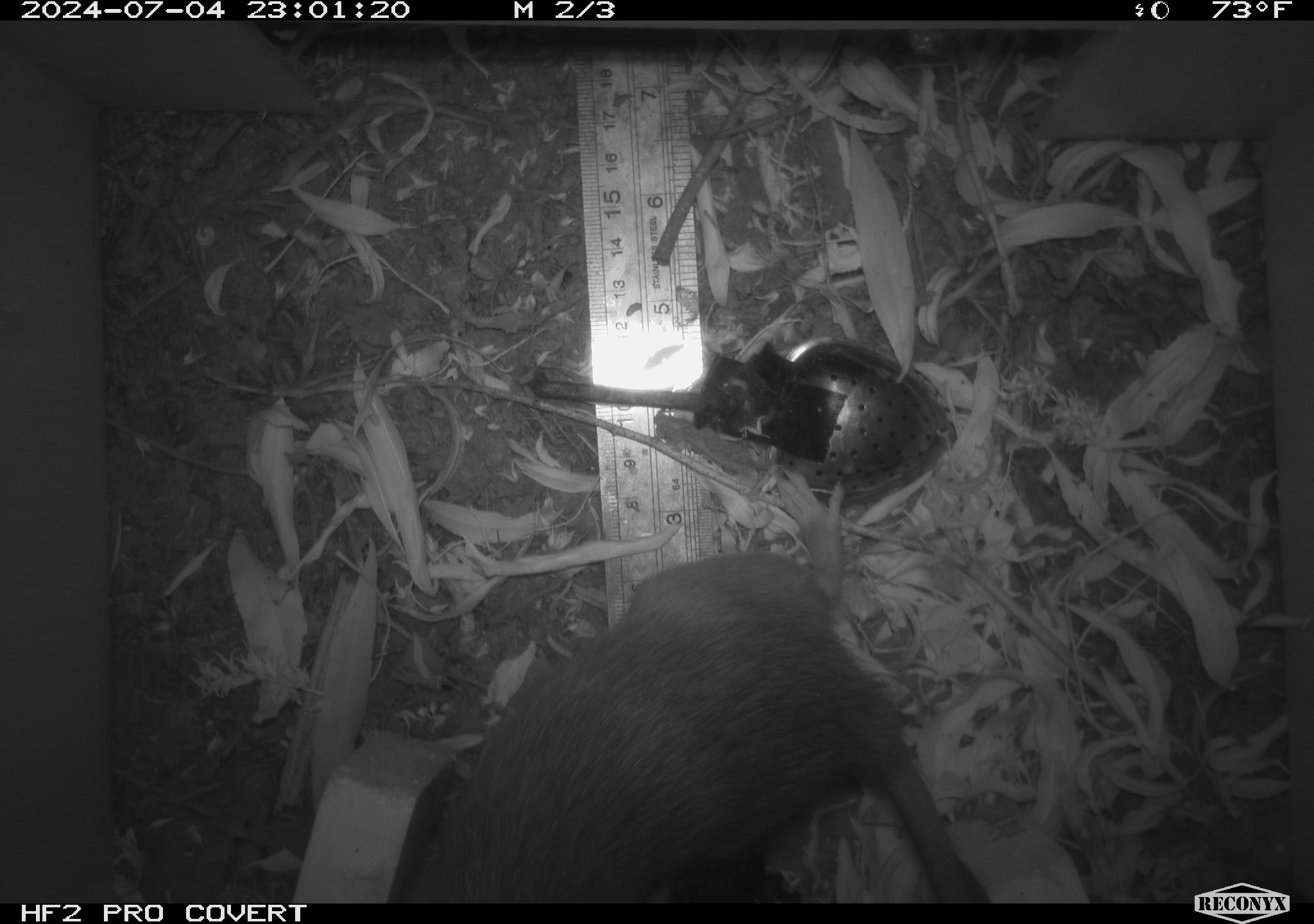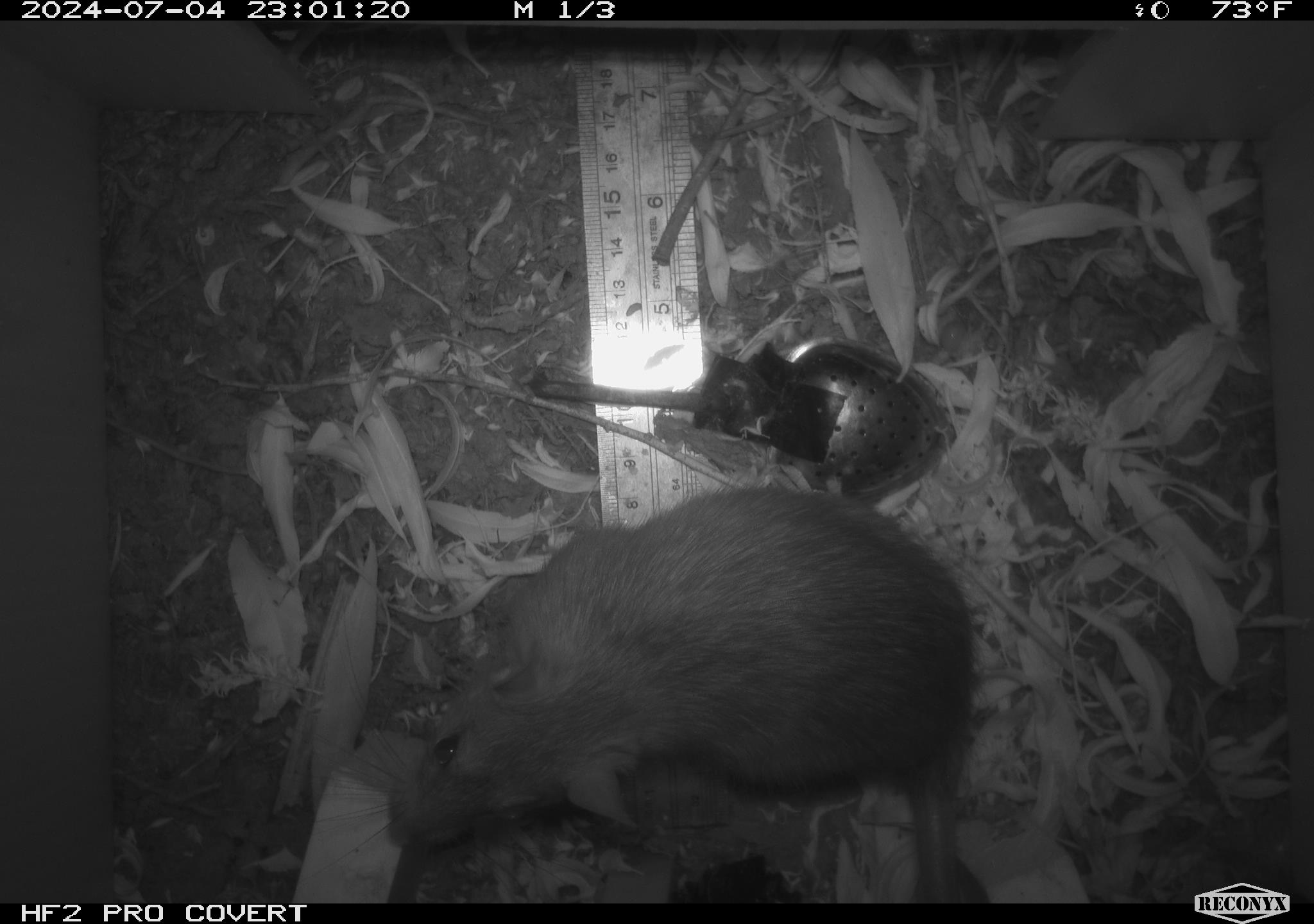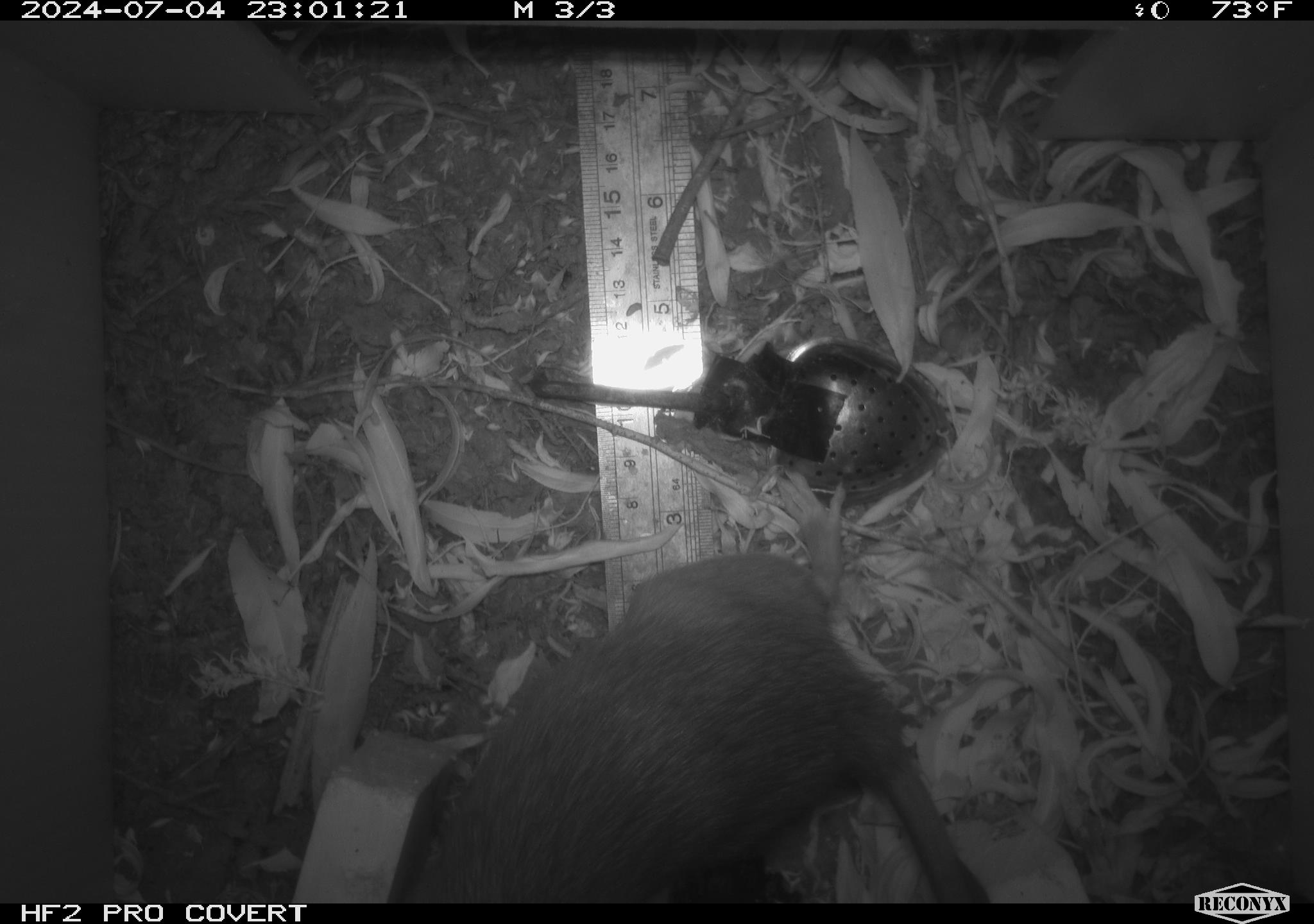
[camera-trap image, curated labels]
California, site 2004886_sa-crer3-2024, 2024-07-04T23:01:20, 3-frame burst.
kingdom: Animalia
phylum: Chordata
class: Mammalia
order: Rodentia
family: Muridae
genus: Rattus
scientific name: Rattus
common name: rat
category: rattus species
Rattus species (rat) (Rattus).